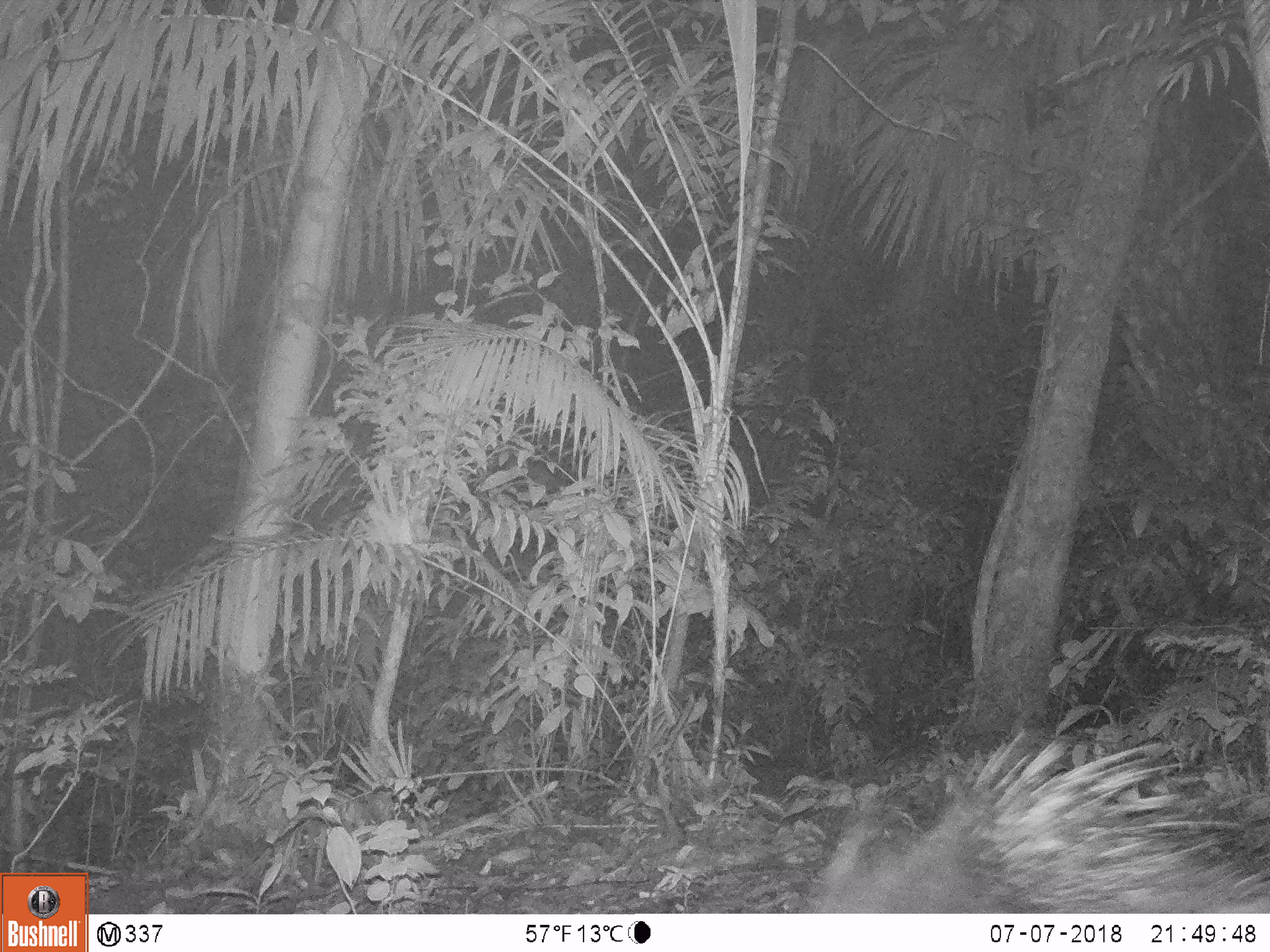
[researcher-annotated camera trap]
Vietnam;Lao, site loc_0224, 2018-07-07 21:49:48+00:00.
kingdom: Animalia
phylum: Chordata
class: Mammalia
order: Rodentia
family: Hystricidae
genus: Hystrix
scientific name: Hystrix brachyura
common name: malayan porcupine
Malayan porcupine (Hystrix brachyura). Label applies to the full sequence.